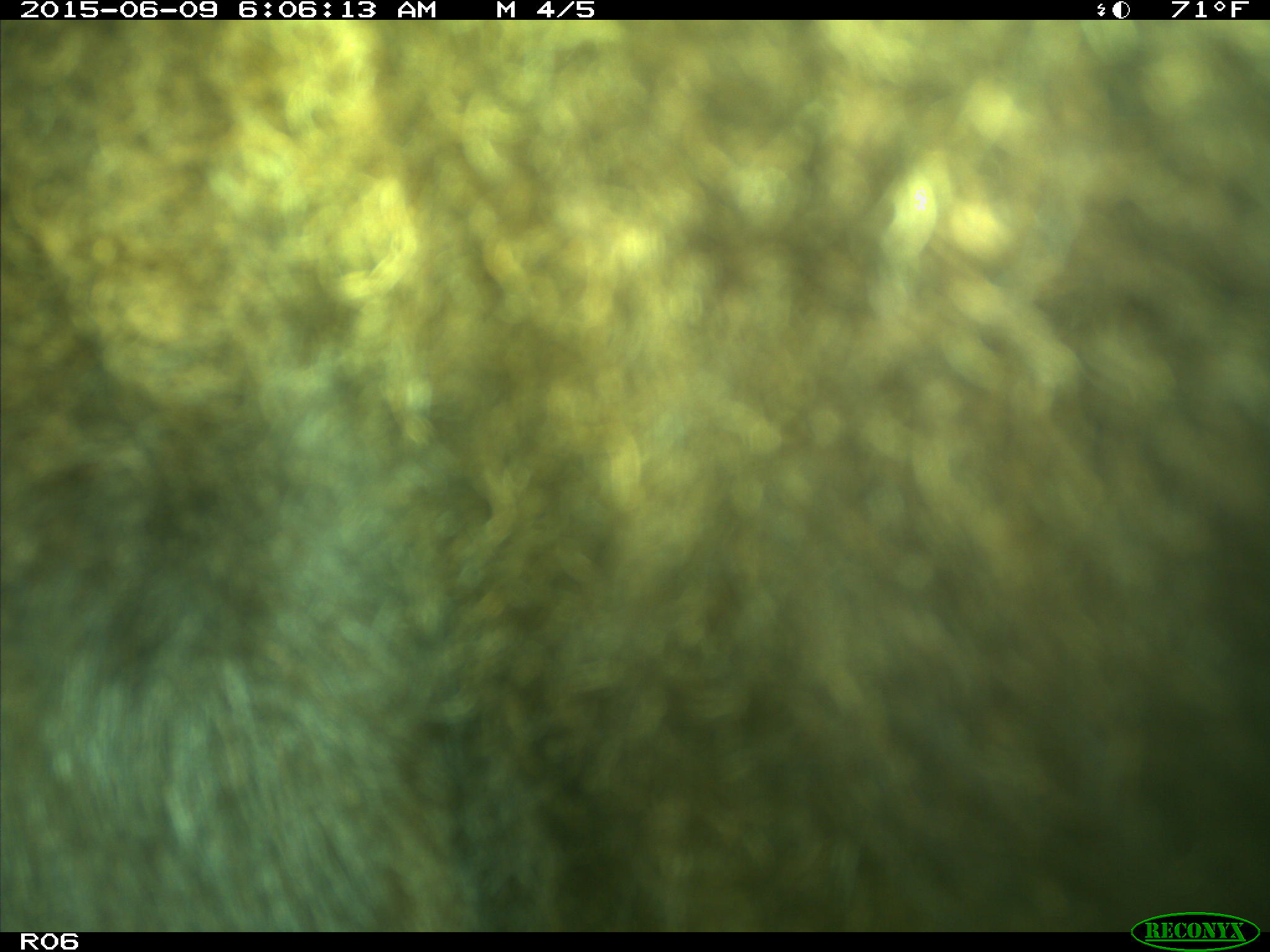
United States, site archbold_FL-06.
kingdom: Animalia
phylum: Chordata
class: Mammalia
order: Artiodactyla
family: Bovidae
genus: Bos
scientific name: Bos taurus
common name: domestic cow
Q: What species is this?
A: Bos taurus (domestic cow).